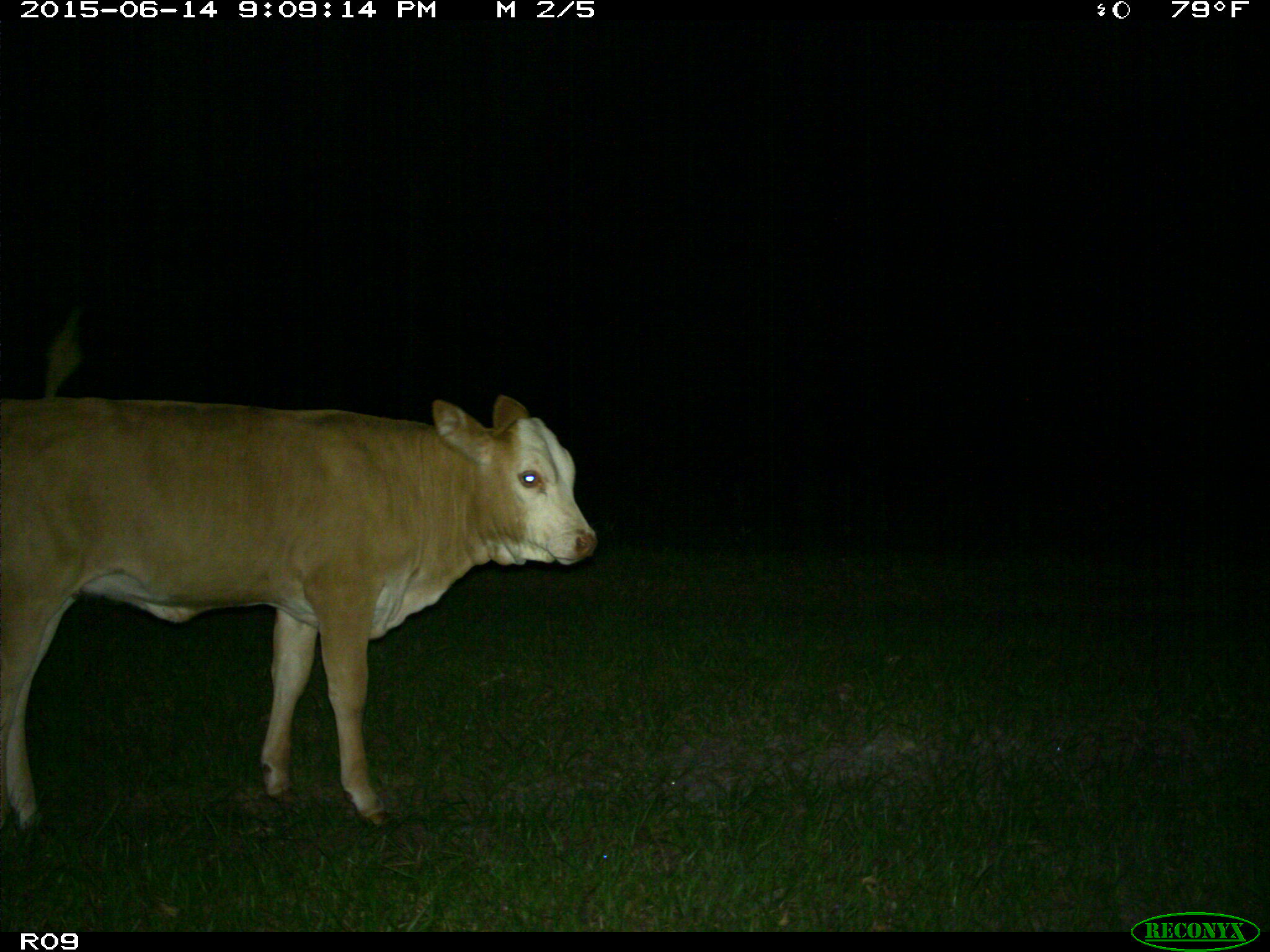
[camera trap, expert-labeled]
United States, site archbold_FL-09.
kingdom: Animalia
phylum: Chordata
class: Mammalia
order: Artiodactyla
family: Bovidae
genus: Bos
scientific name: Bos taurus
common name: domestic cow